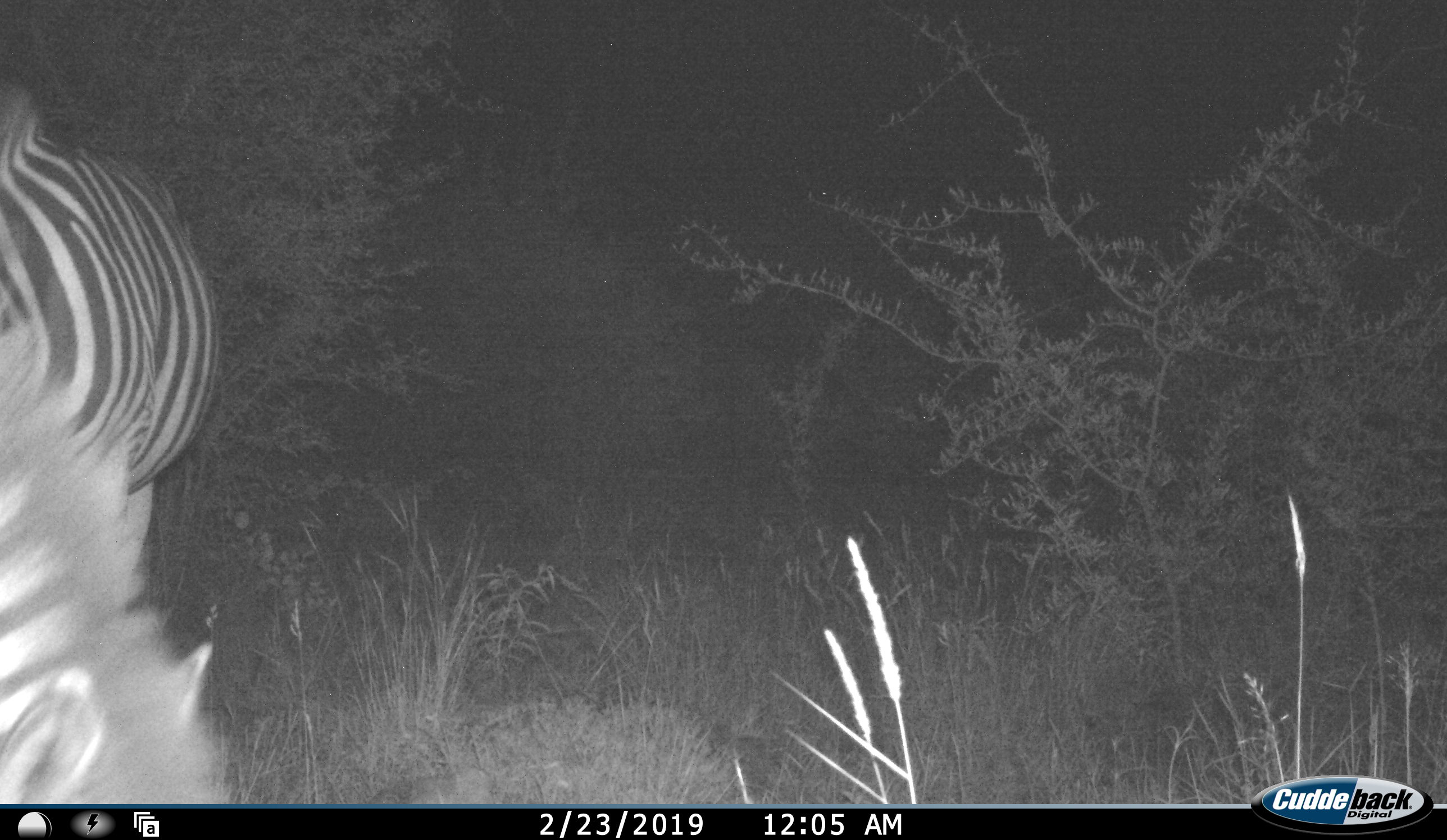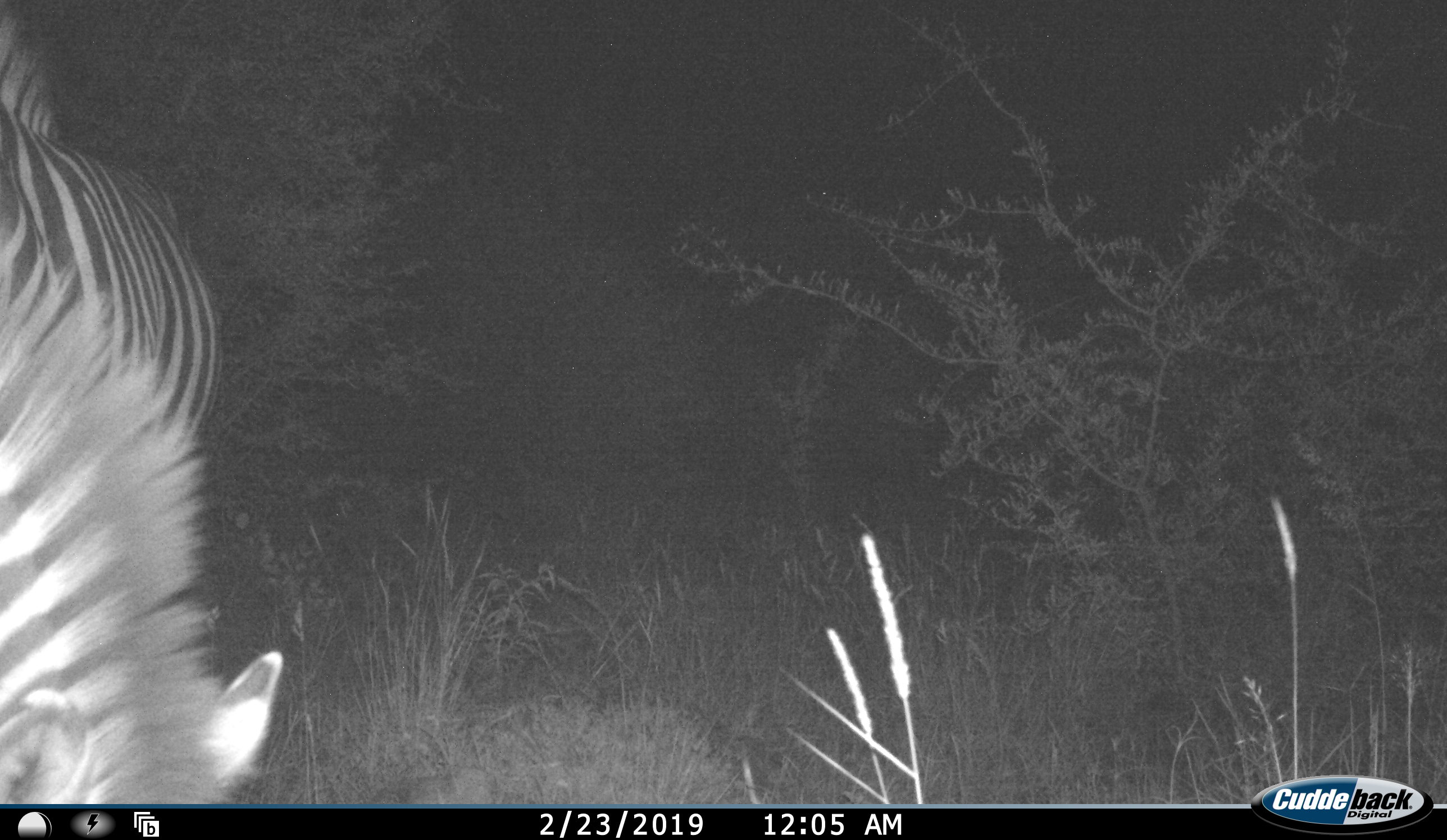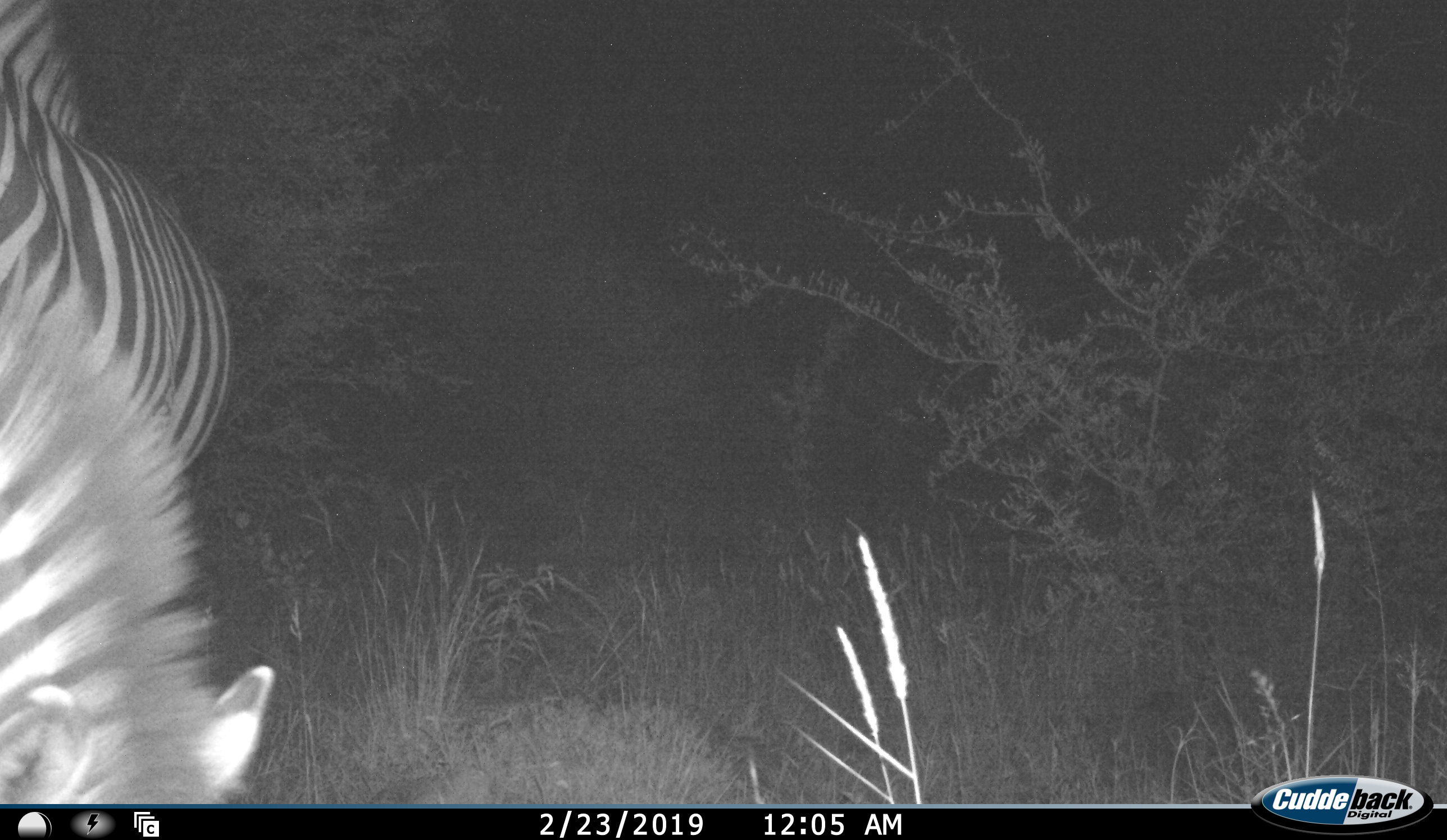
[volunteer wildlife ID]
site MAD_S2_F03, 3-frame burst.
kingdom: Animalia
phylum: Chordata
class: Mammalia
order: Perissodactyla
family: Equidae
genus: Equus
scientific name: Equus quagga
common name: plains zebra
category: zebraplains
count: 1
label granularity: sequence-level